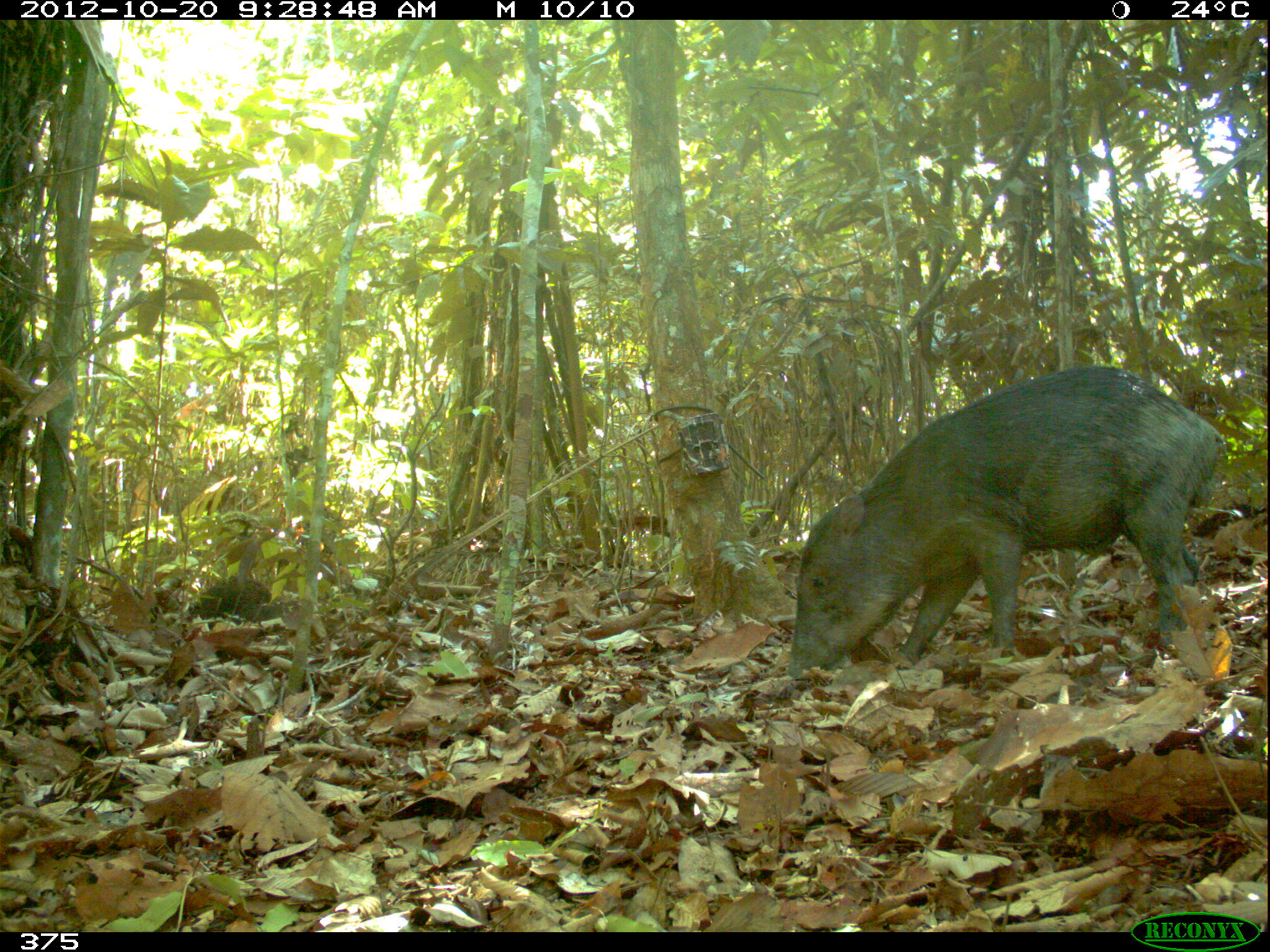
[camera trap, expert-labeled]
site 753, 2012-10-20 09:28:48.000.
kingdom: Animalia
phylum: Chordata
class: Mammalia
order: Artiodactyla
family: Tayassuidae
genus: Tayassu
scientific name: Tayassu pecari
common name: white-lipped peccary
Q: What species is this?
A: Tayassu pecari (white-lipped peccary).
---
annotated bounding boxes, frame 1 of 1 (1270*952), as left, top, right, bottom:
tayassu pecari: 785, 360, 1227, 689